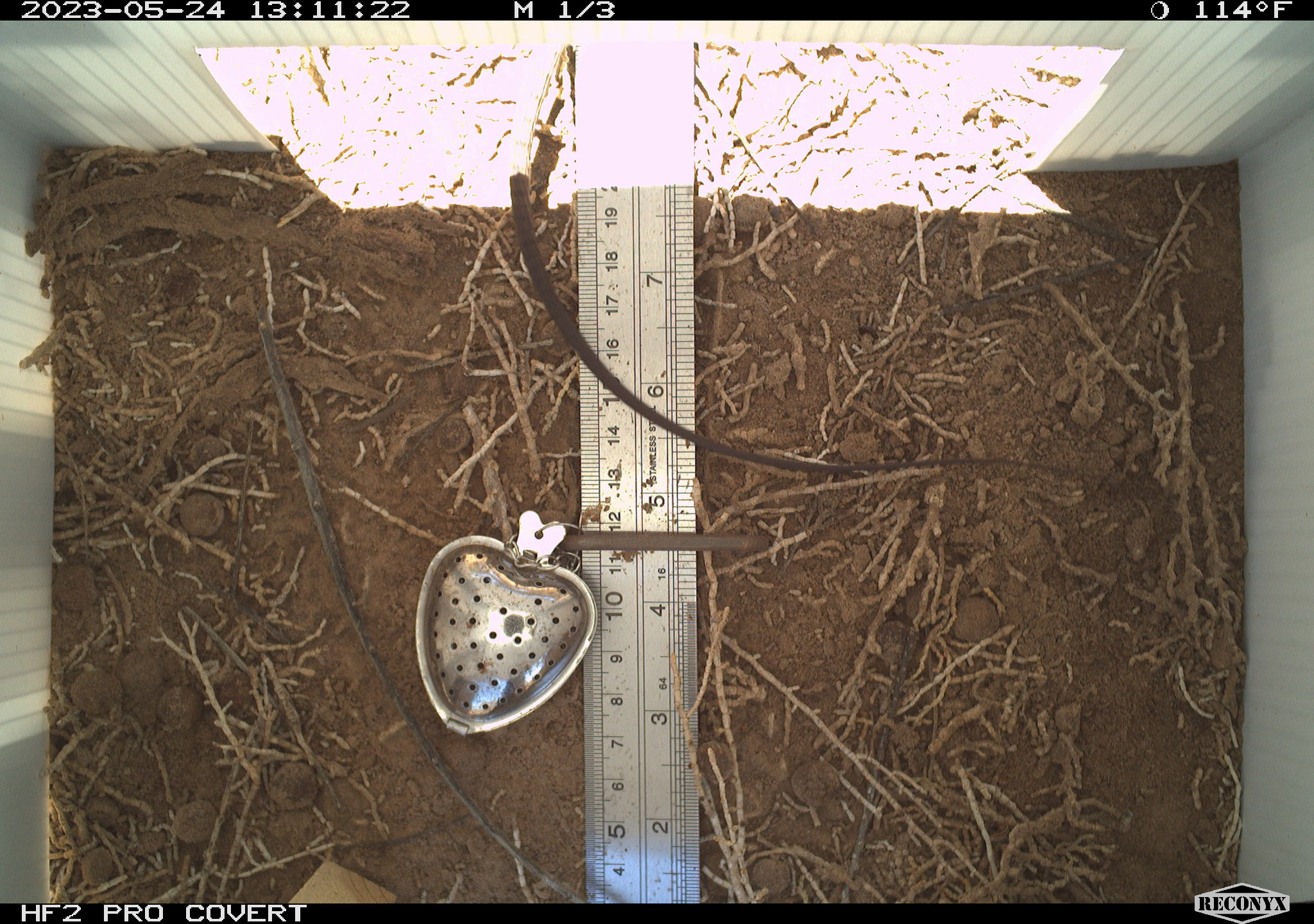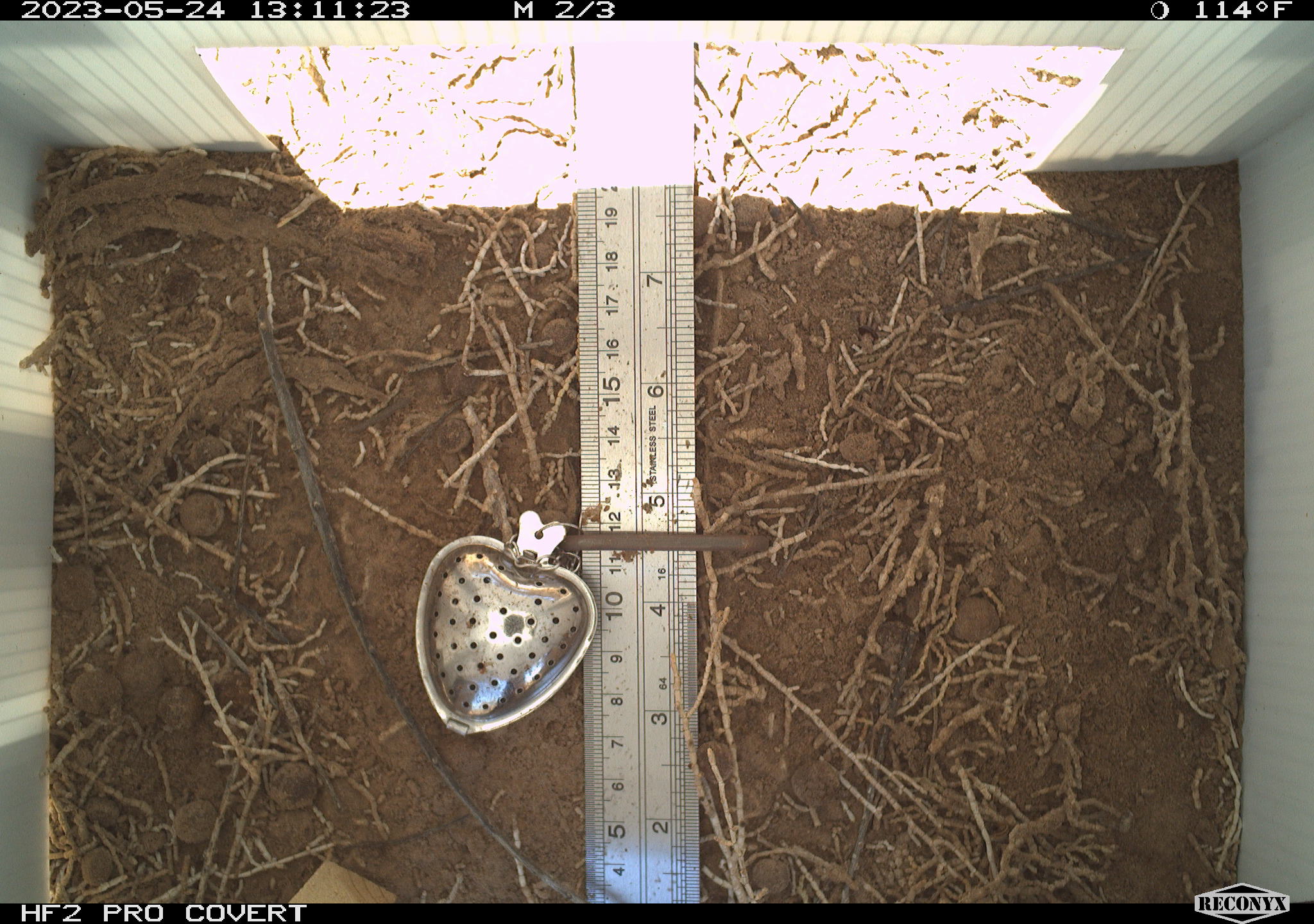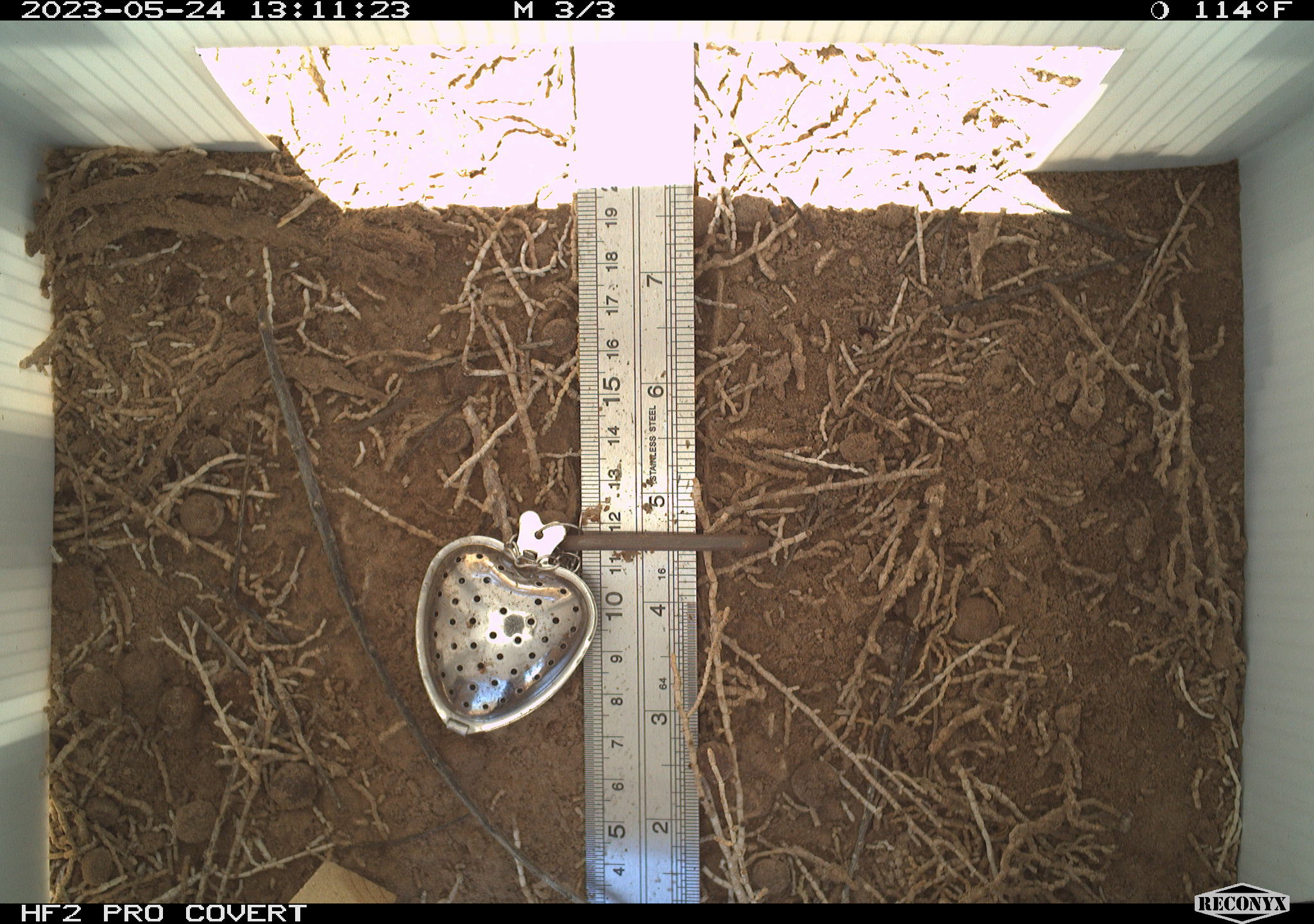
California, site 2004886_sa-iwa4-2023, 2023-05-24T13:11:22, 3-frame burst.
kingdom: Animalia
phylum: Chordata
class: Reptilia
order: Squamata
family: Teiidae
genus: Aspidoscelis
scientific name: Aspidoscelis tigris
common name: western whiptail